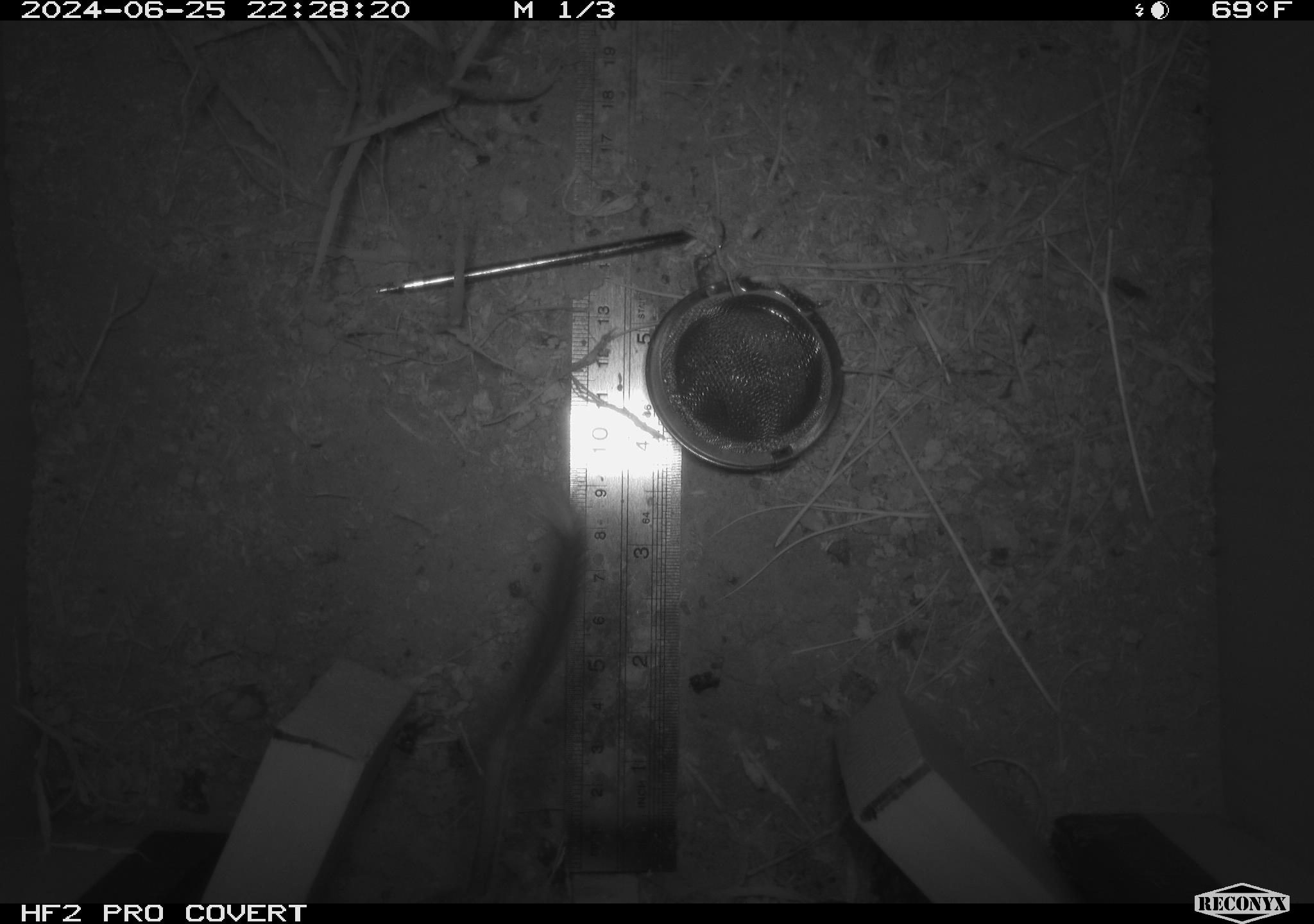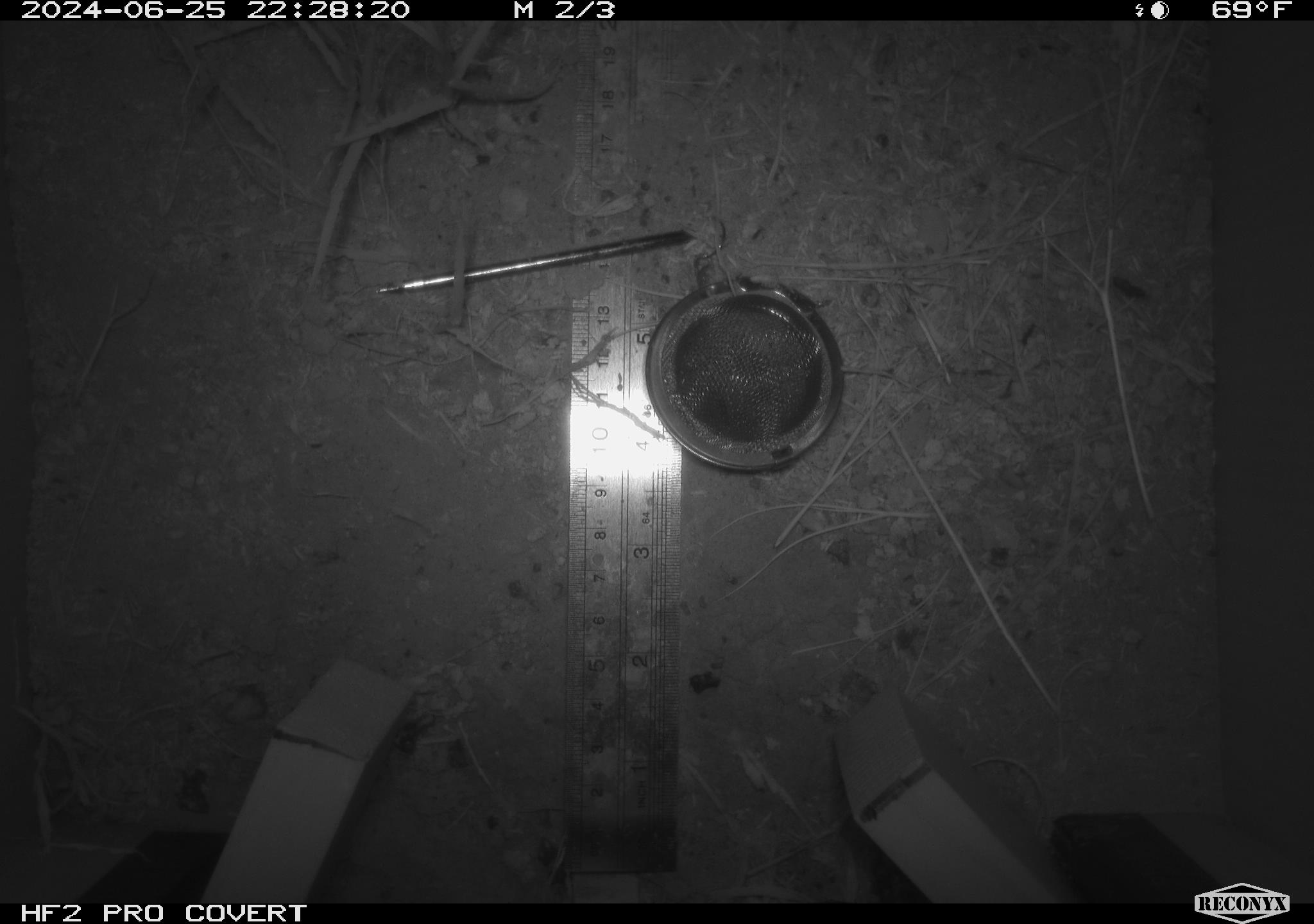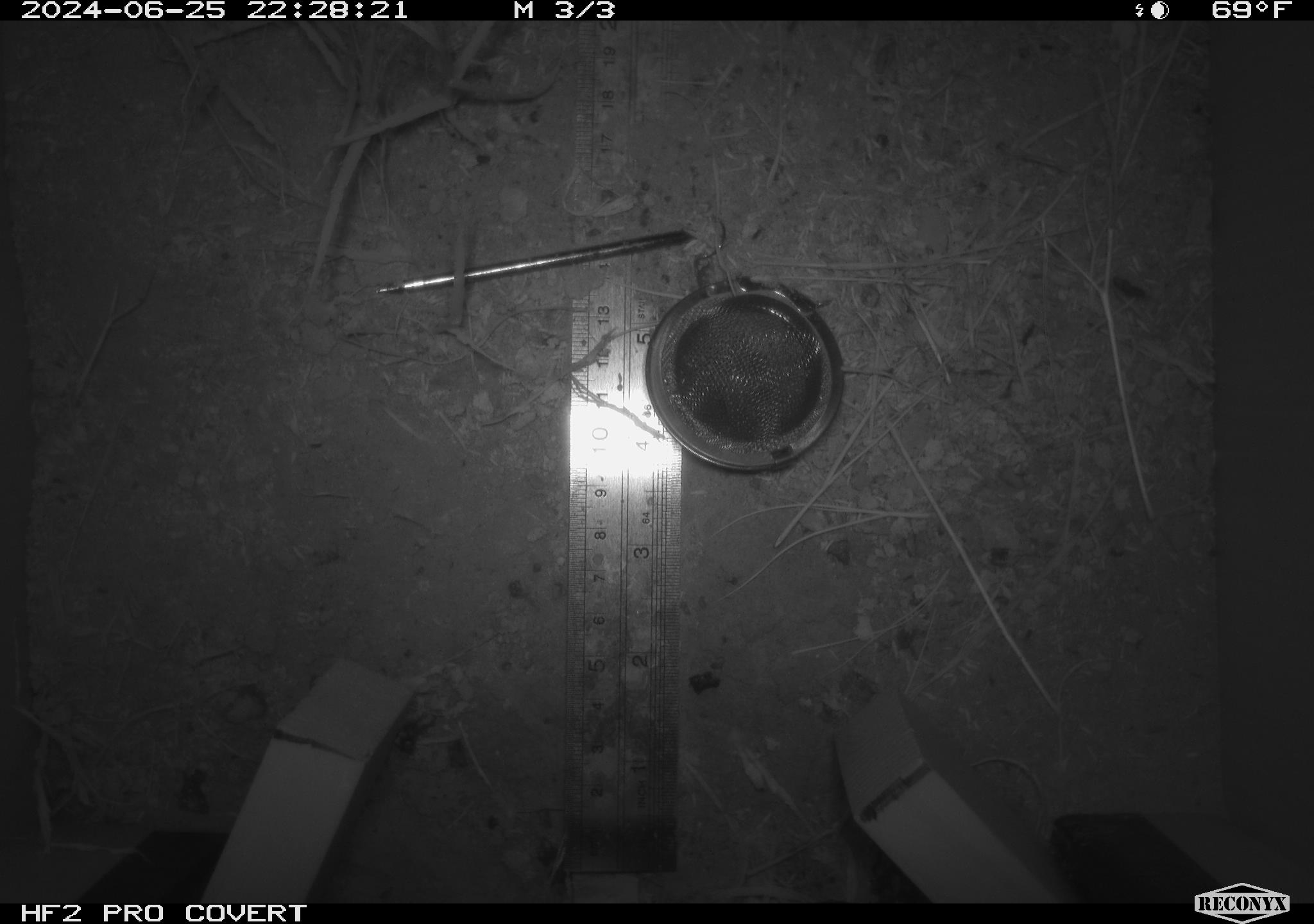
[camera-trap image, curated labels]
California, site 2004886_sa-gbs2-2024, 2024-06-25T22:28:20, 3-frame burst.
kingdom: Animalia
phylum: Chordata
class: Mammalia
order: Rodentia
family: Heteromyidae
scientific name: Heteromyidae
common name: kangaroo rats and pocket mice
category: heteromyidae family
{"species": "heteromyidae family (kangaroo rats and pocket mice) (Heteromyidae)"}